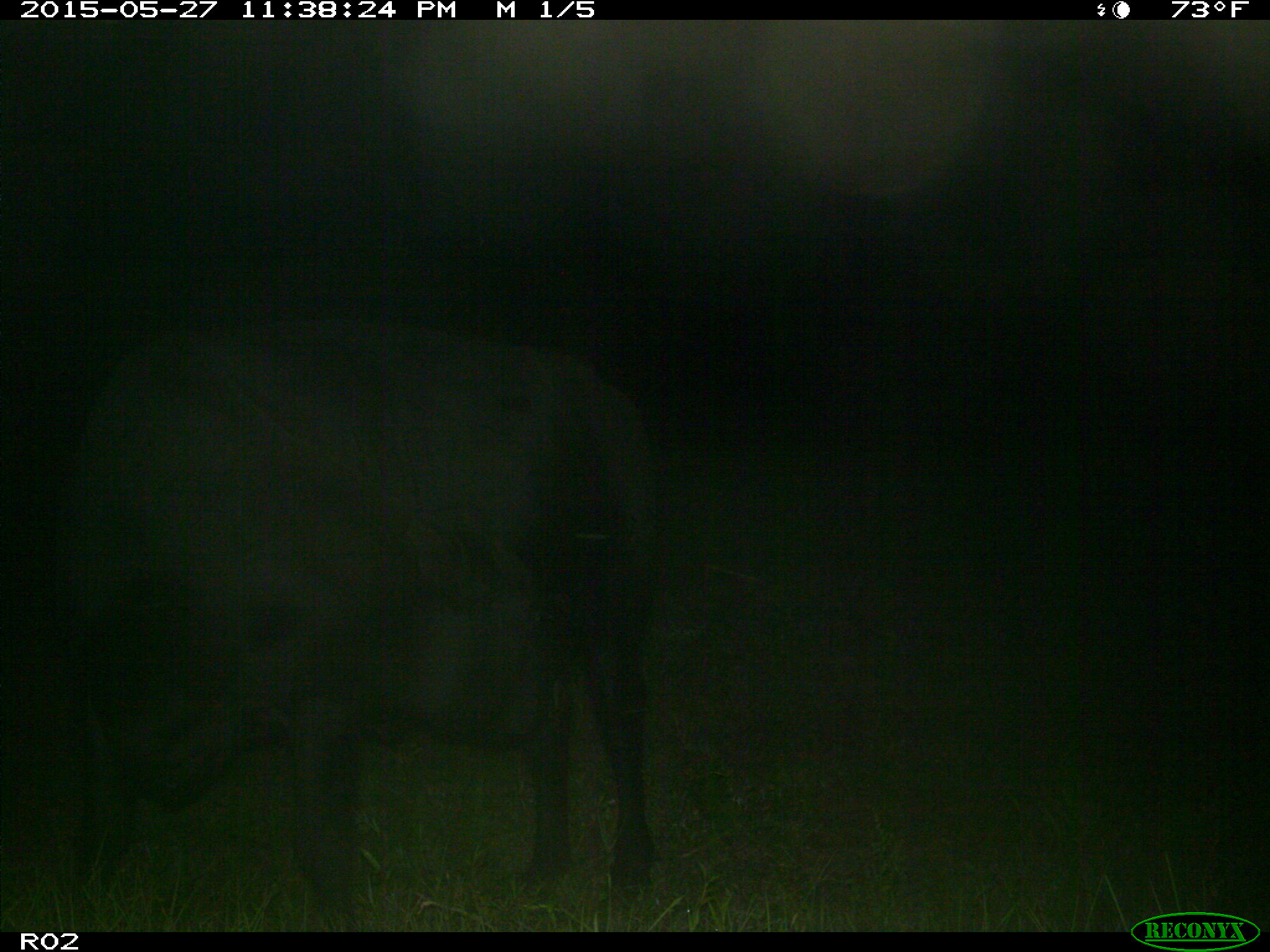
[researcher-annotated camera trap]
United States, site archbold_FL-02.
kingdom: Animalia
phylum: Chordata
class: Mammalia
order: Artiodactyla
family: Bovidae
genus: Bos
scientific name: Bos taurus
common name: domestic cow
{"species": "Bos taurus (domestic cow)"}